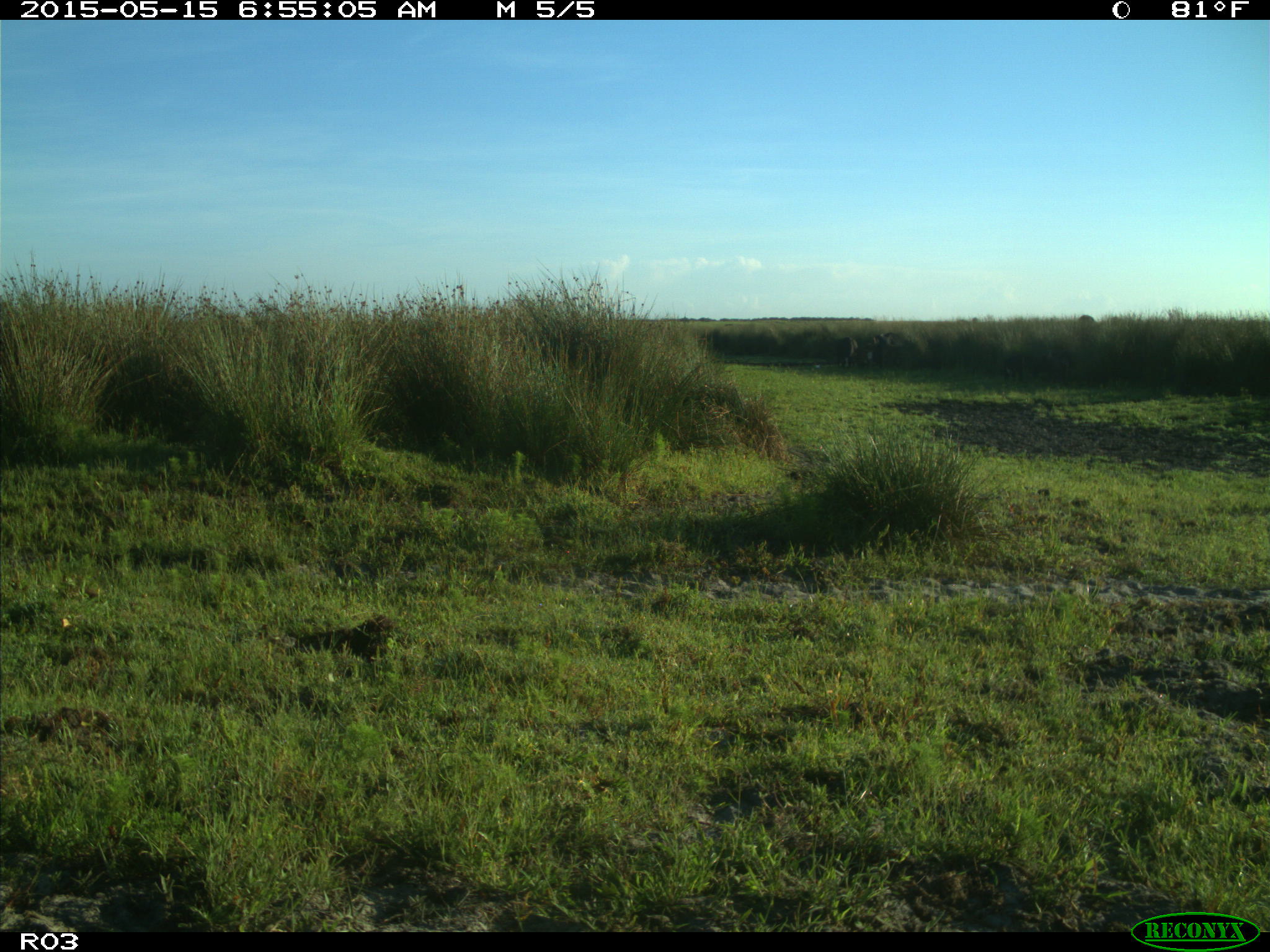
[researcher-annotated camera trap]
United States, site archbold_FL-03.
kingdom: Animalia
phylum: Chordata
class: Mammalia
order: Artiodactyla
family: Bovidae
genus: Bos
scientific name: Bos taurus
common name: domestic cow